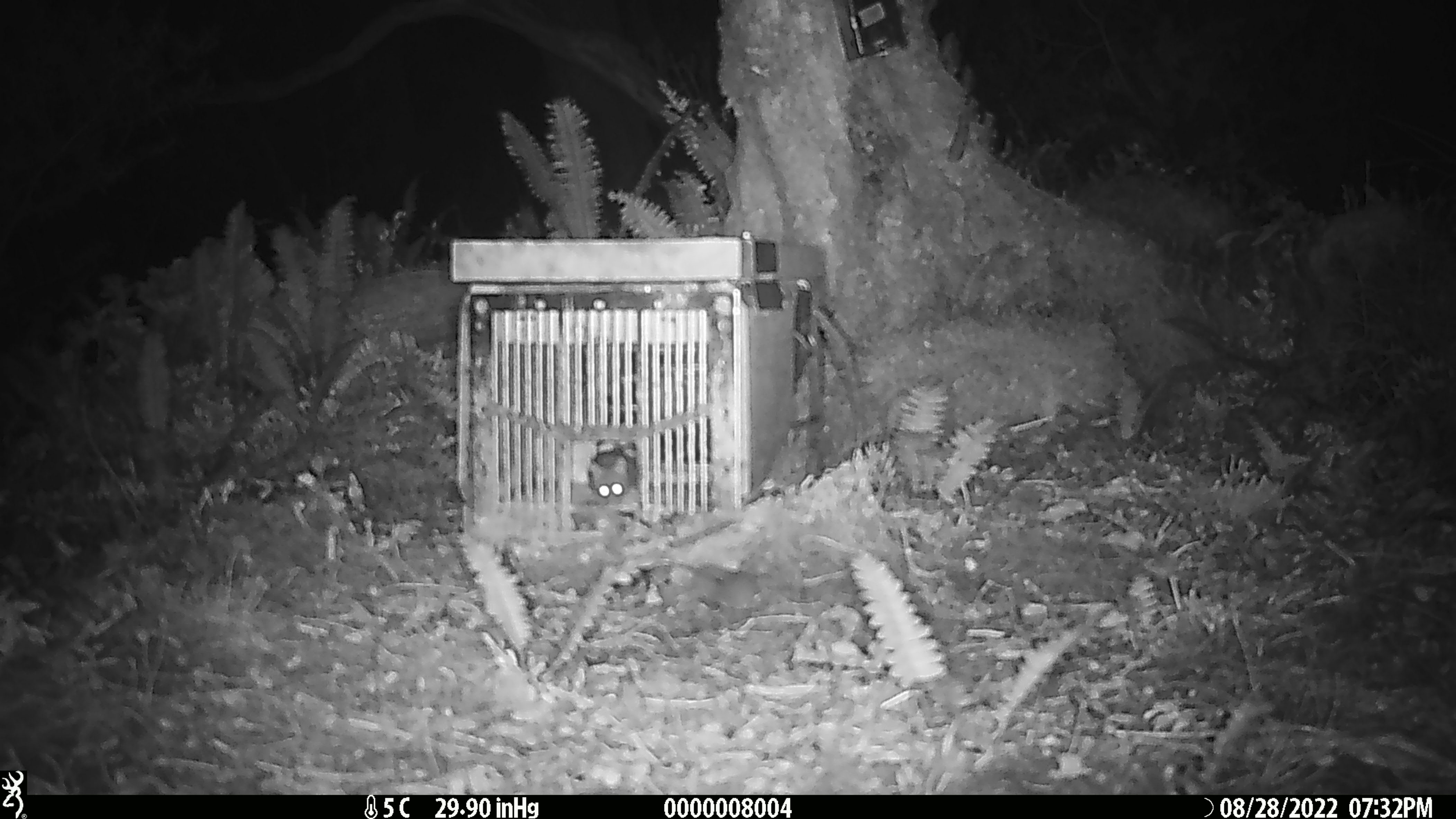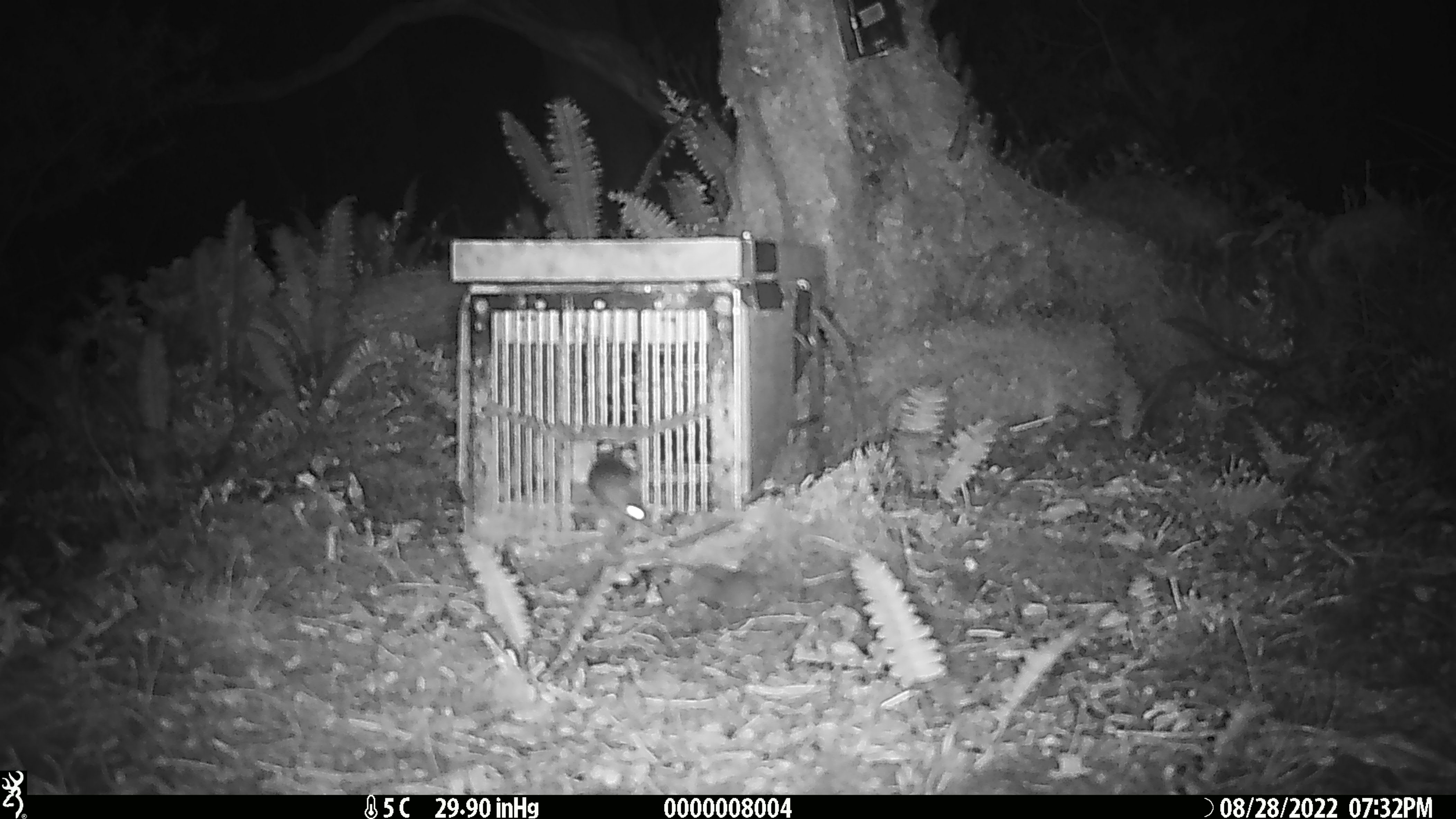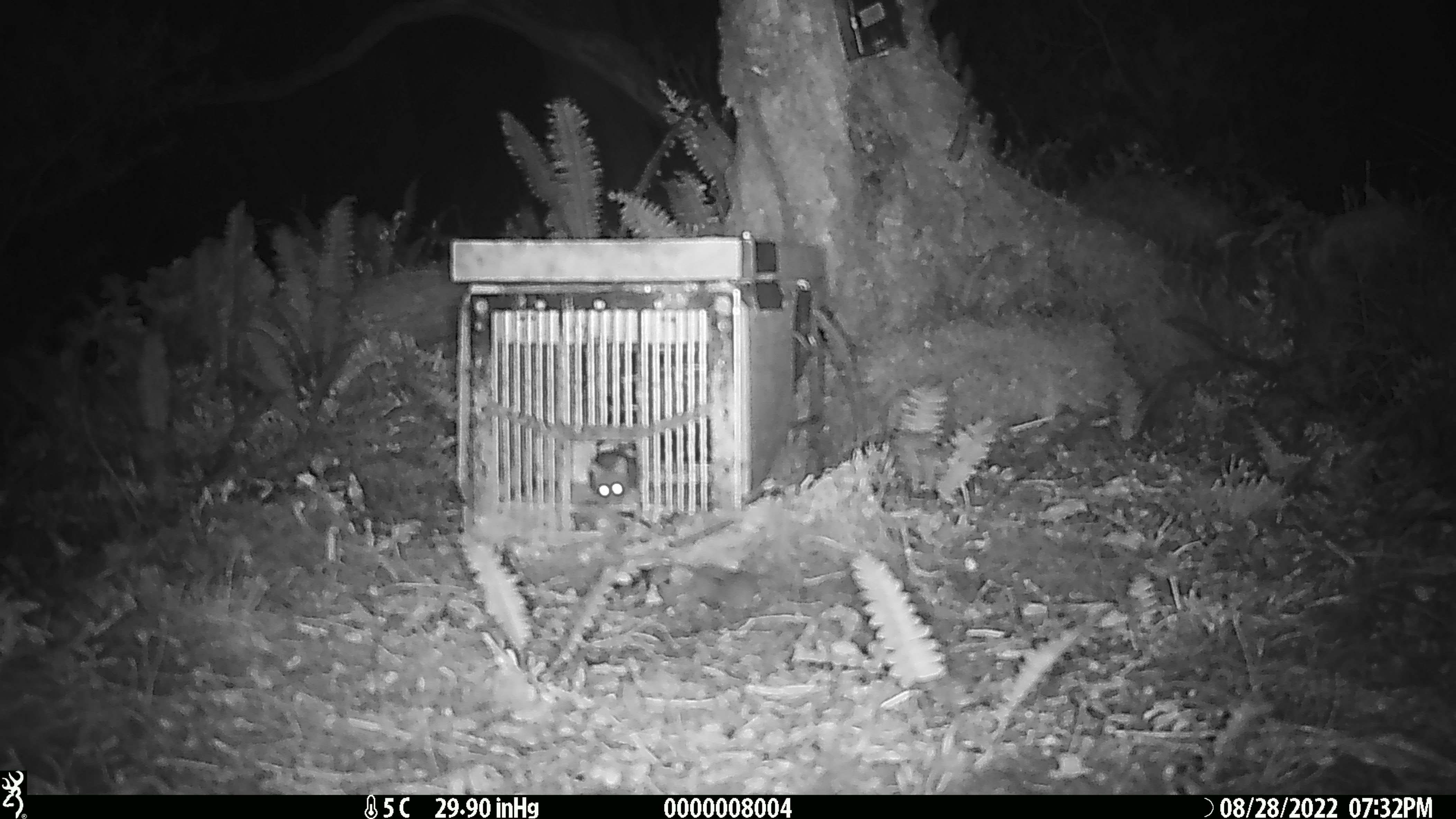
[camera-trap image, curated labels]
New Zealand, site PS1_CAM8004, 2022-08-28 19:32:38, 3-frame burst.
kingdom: Animalia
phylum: Chordata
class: Mammalia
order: Rodentia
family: Muridae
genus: Mus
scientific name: Mus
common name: mouse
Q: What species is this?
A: Mouse (Mus).